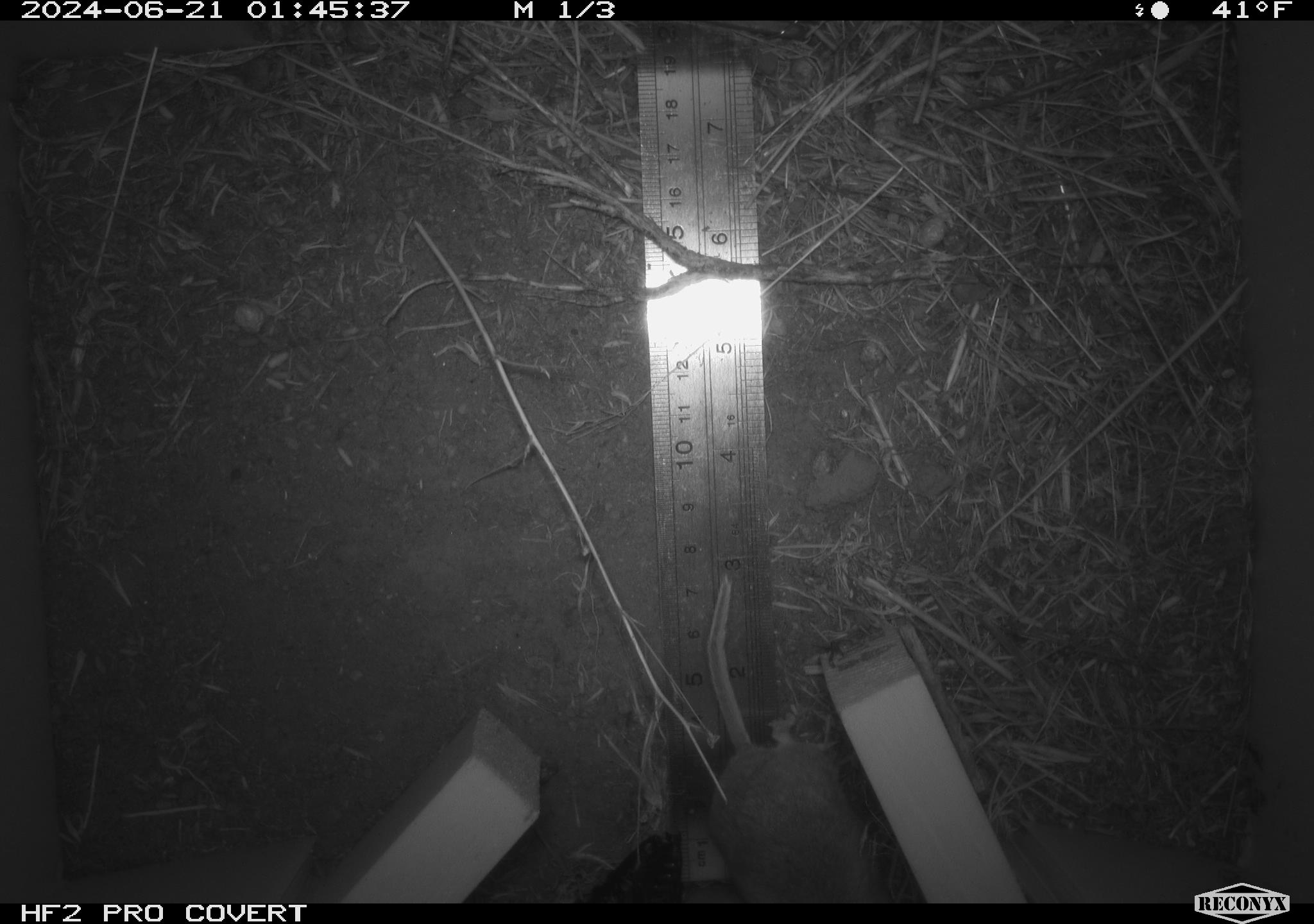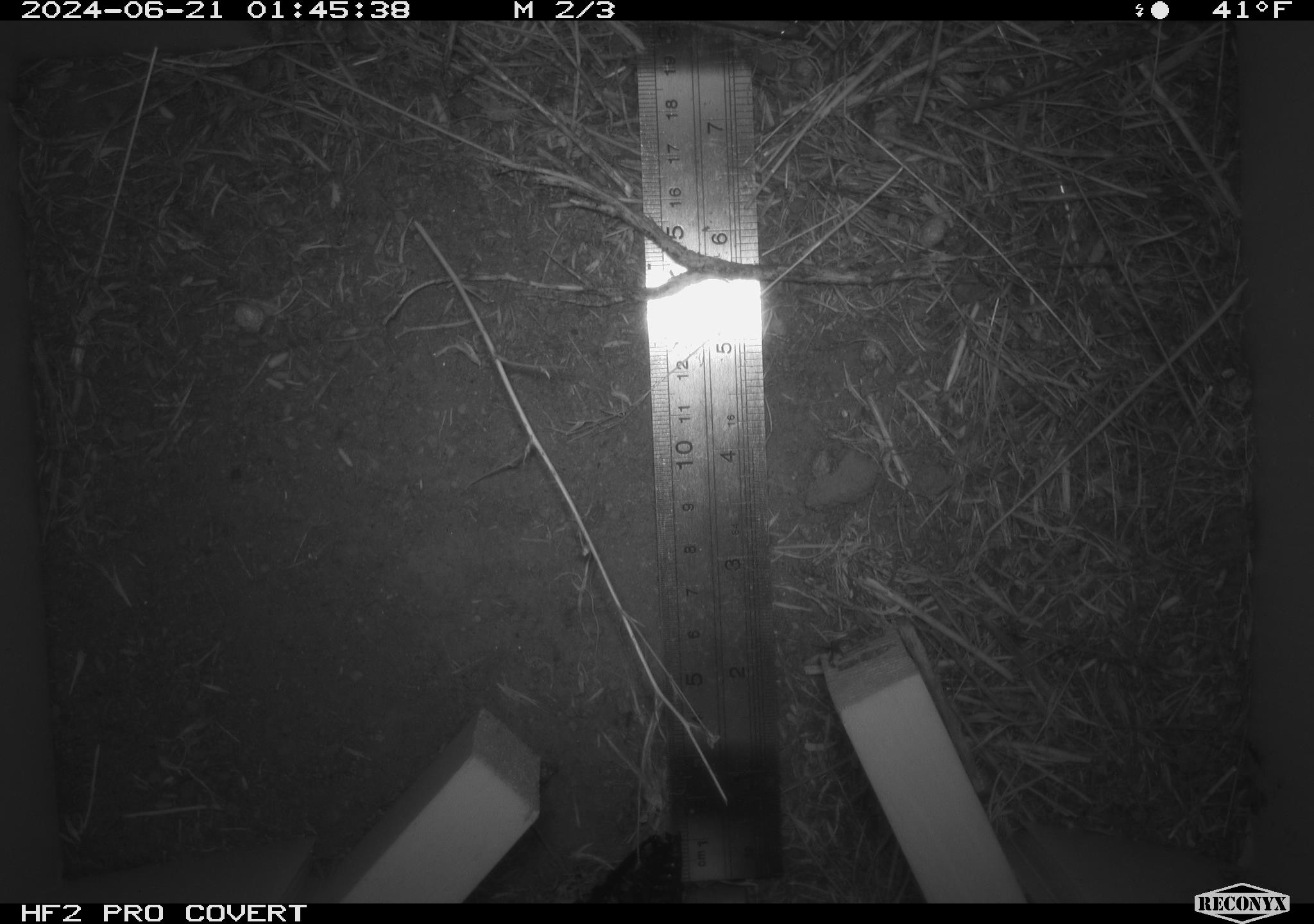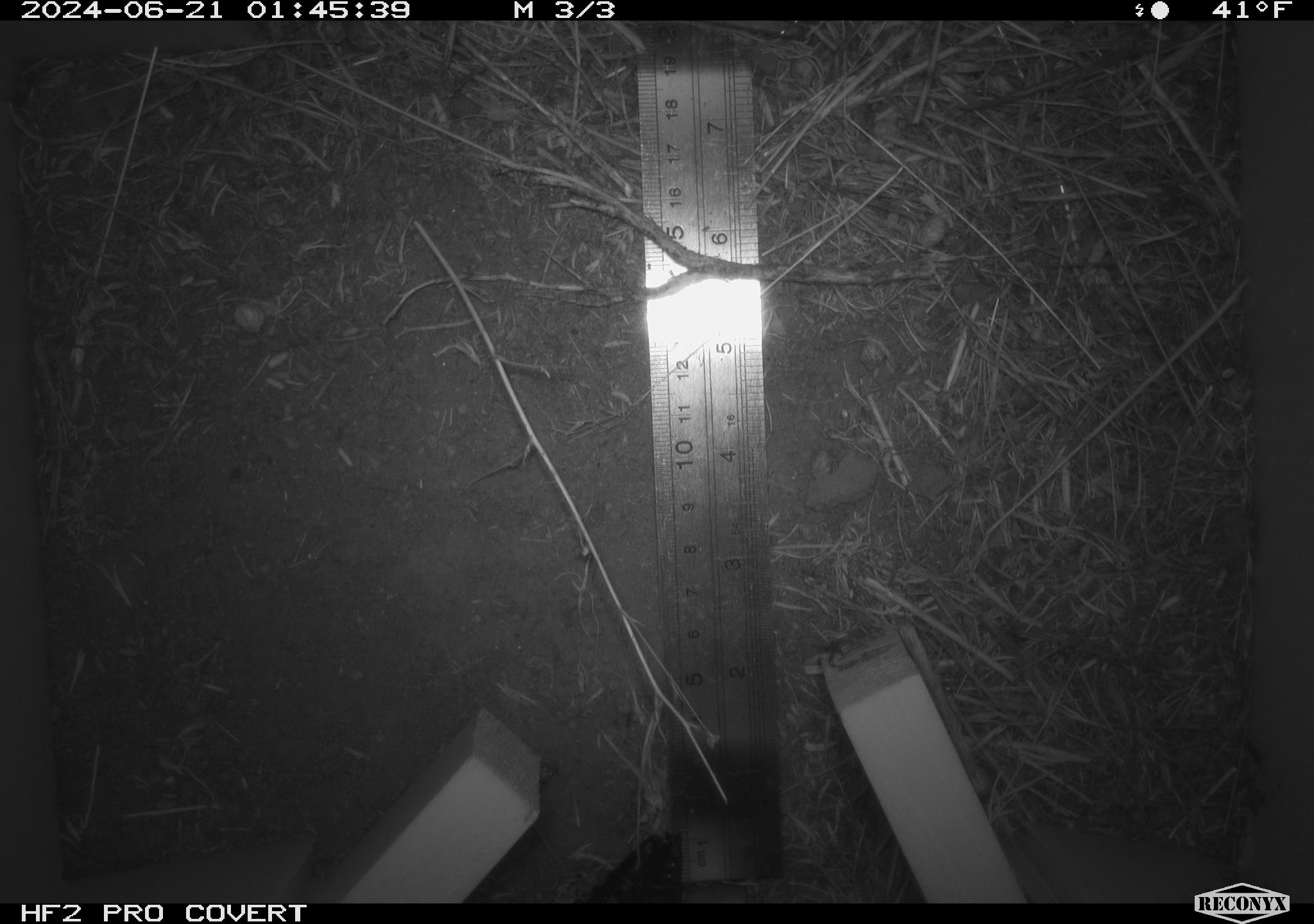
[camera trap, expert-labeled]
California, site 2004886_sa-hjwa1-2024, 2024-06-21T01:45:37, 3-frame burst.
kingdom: Animalia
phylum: Chordata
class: Mammalia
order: Rodentia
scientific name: Rodentia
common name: rodent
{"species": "rodent (Rodentia)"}